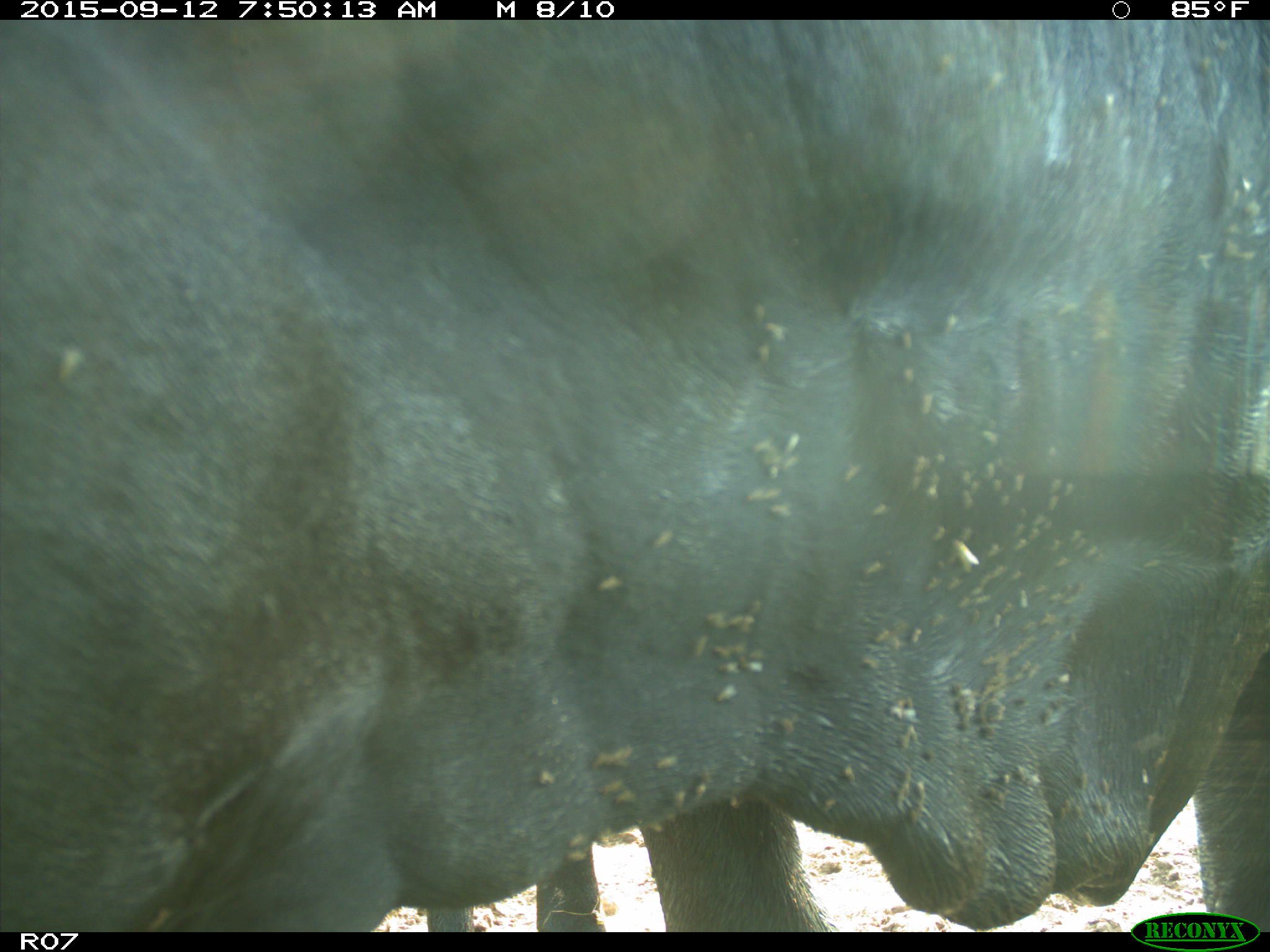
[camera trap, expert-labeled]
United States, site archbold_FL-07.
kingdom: Animalia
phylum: Chordata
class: Mammalia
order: Artiodactyla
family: Bovidae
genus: Bos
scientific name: Bos taurus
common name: domestic cow